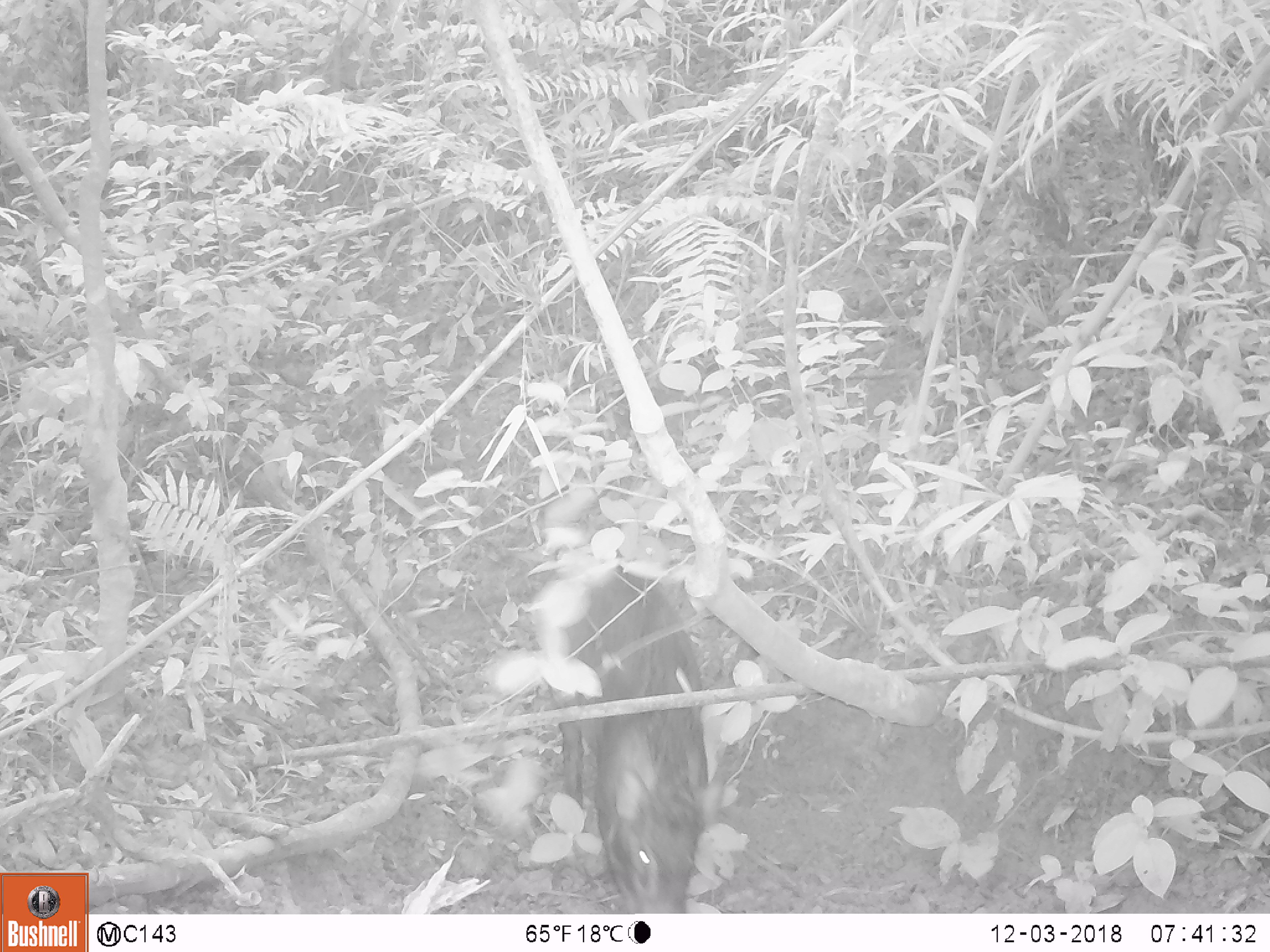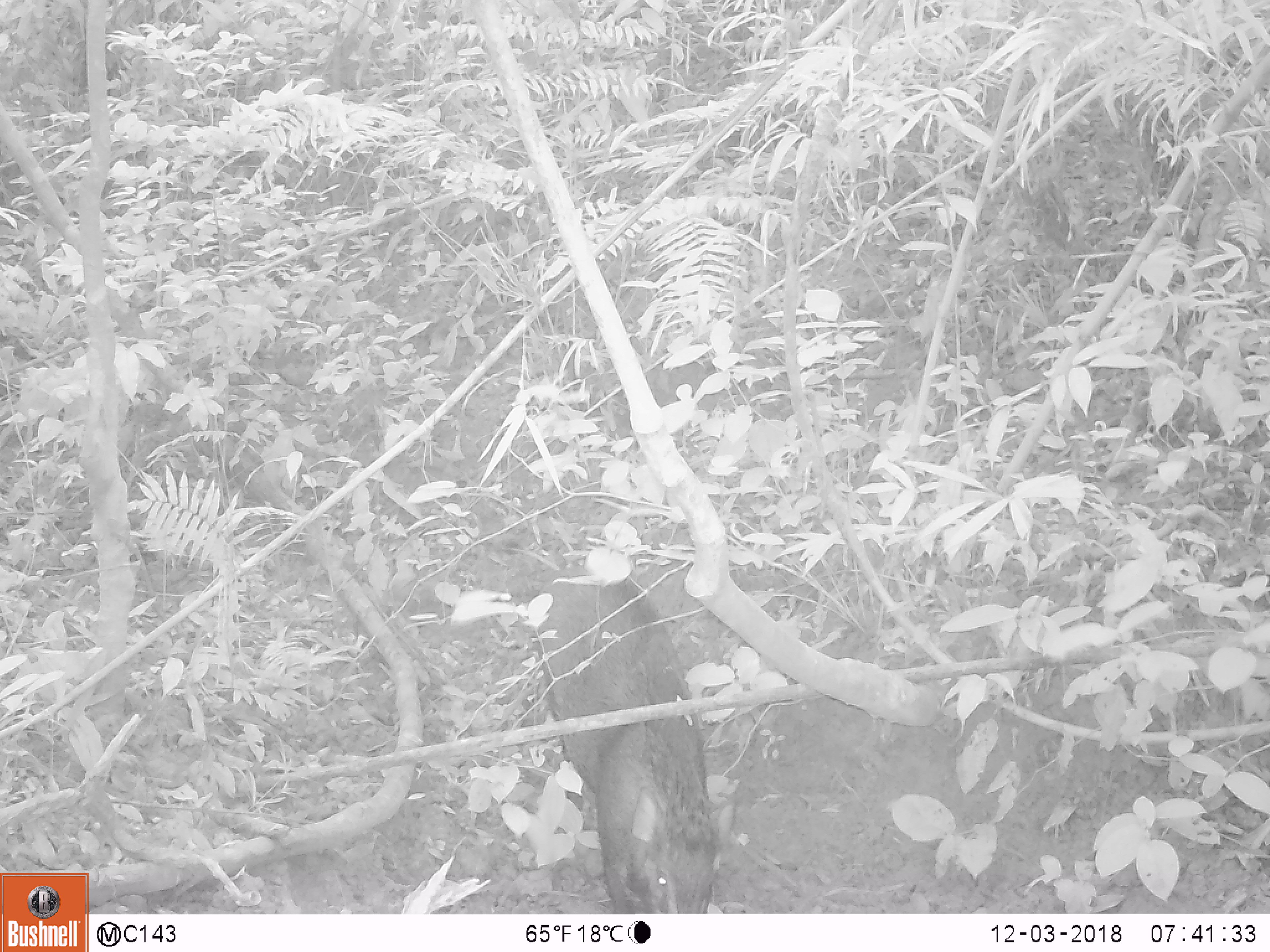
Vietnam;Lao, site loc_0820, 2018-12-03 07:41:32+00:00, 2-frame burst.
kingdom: Animalia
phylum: Chordata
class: Mammalia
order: Artiodactyla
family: Suidae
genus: Sus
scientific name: Sus scrofa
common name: eurasian wild pig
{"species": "eurasian wild pig (Sus scrofa)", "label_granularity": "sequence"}